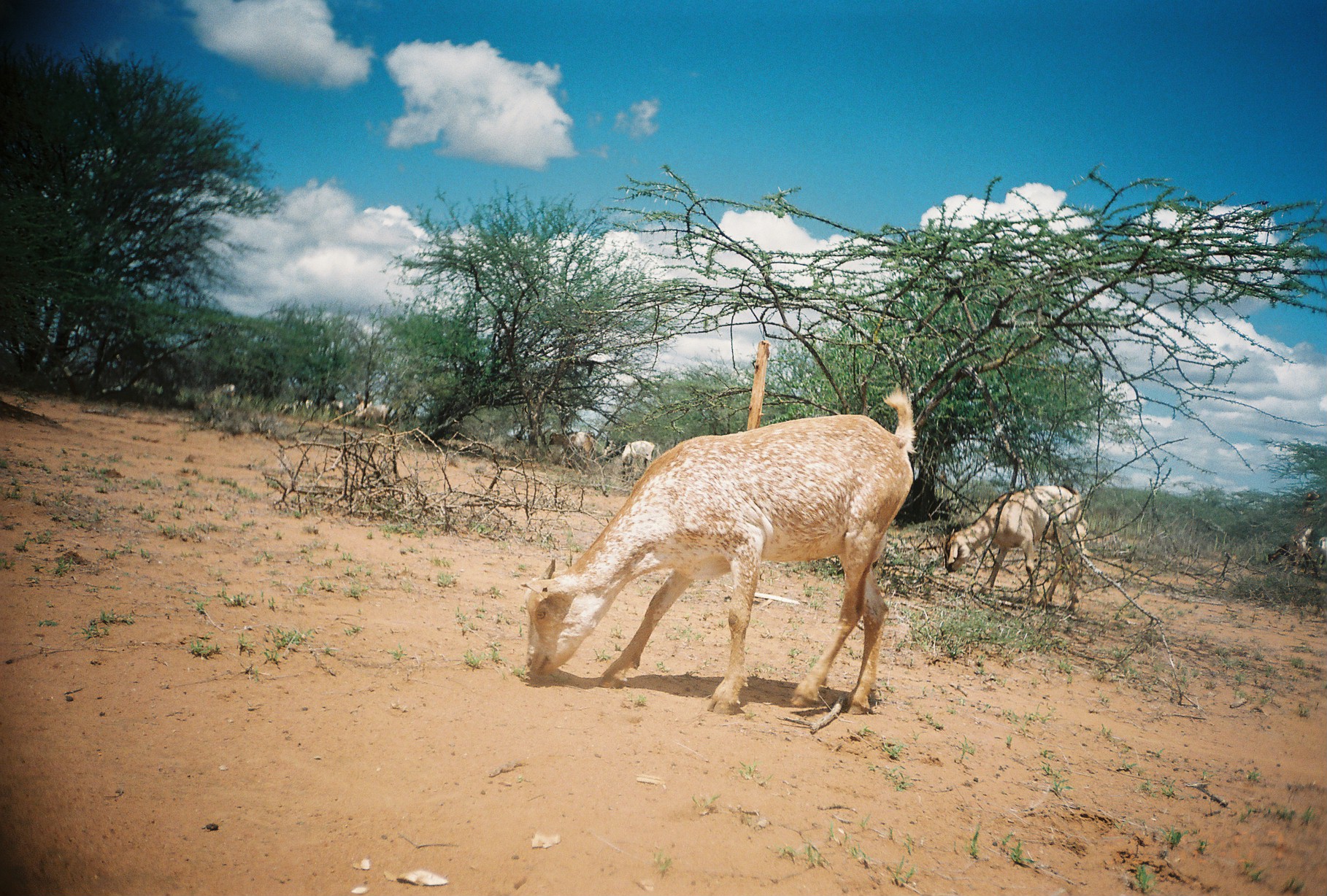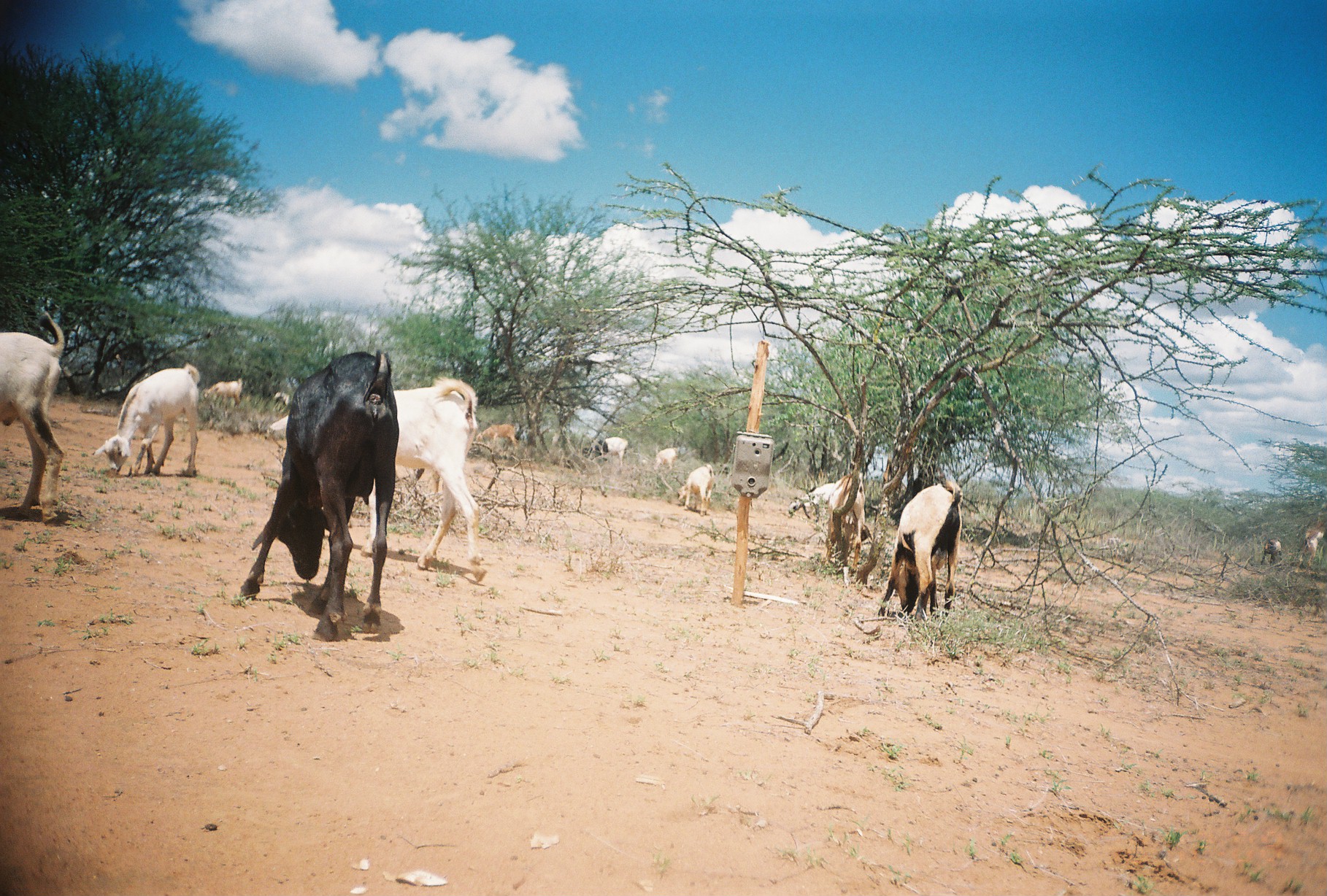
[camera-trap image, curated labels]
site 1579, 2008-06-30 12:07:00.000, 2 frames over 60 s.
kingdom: Animalia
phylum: Chordata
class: Mammalia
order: Artiodactyla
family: Bovidae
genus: Capra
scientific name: Capra aegagrus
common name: wild goat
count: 6